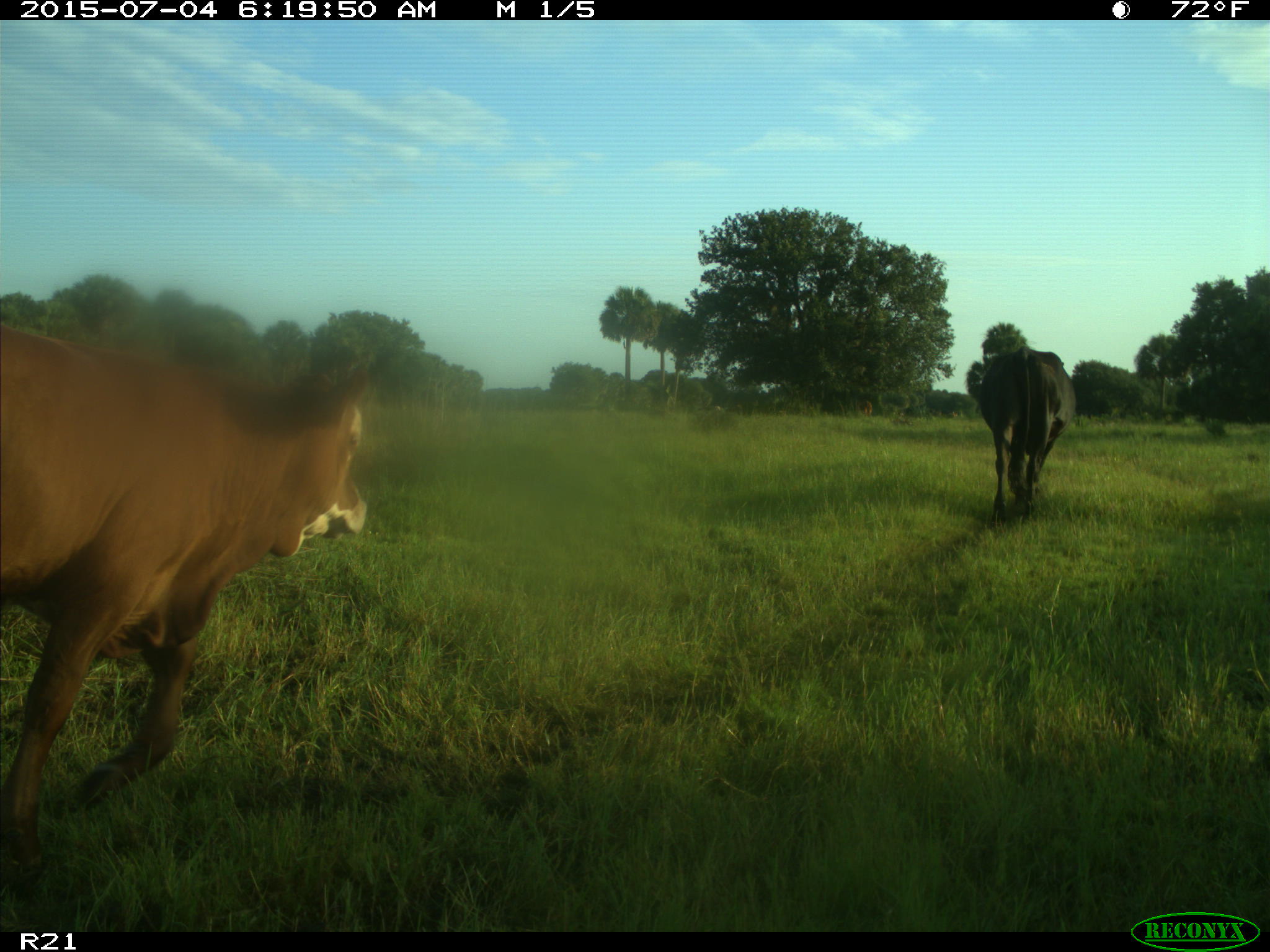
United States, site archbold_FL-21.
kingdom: Animalia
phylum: Chordata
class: Mammalia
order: Artiodactyla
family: Bovidae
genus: Bos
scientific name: Bos taurus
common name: domestic cow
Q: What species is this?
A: Bos taurus (domestic cow).